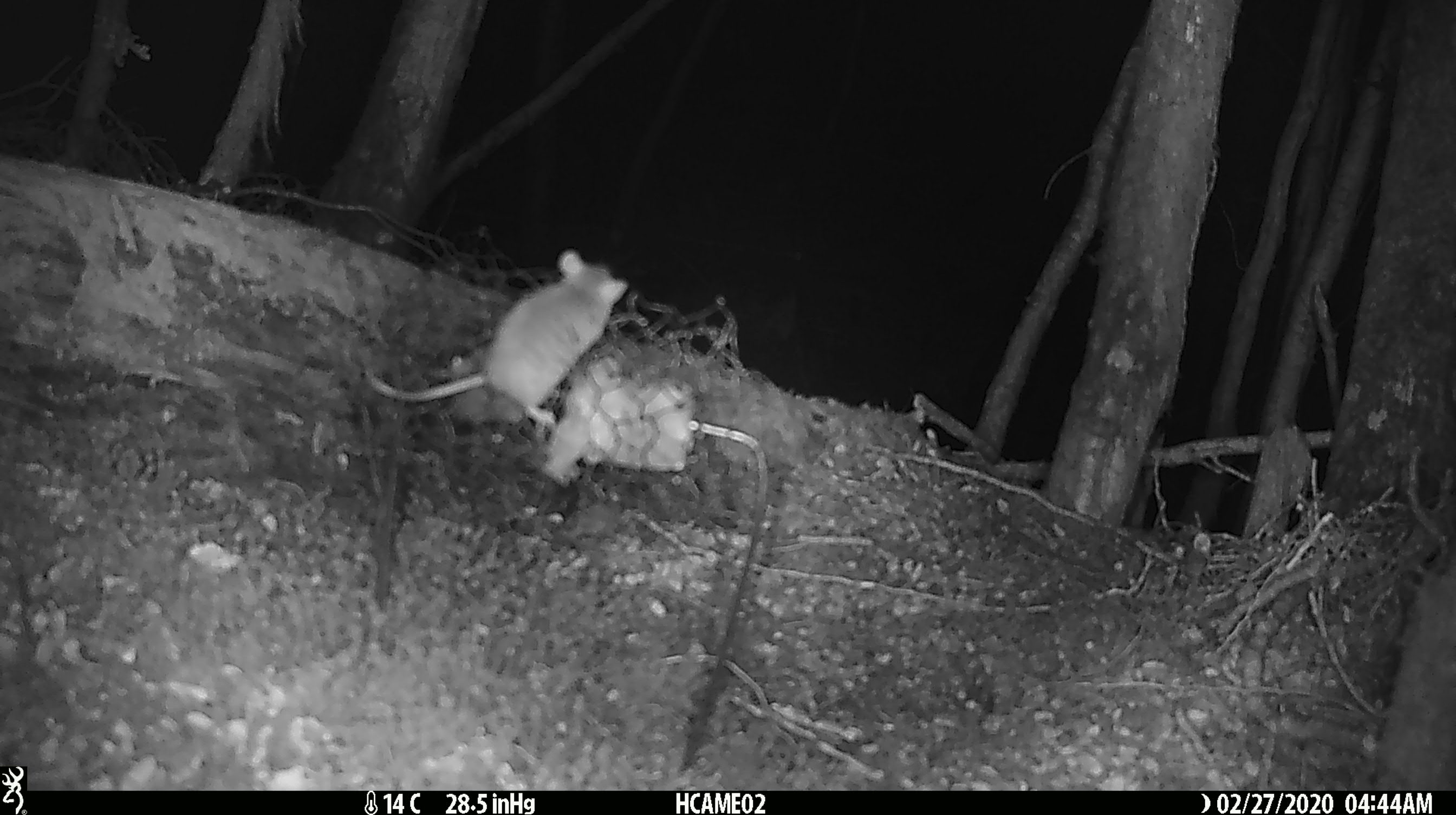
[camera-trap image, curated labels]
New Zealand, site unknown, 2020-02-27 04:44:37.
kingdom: Animalia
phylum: Chordata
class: Mammalia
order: Rodentia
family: Muridae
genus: Mus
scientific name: Mus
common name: mouse